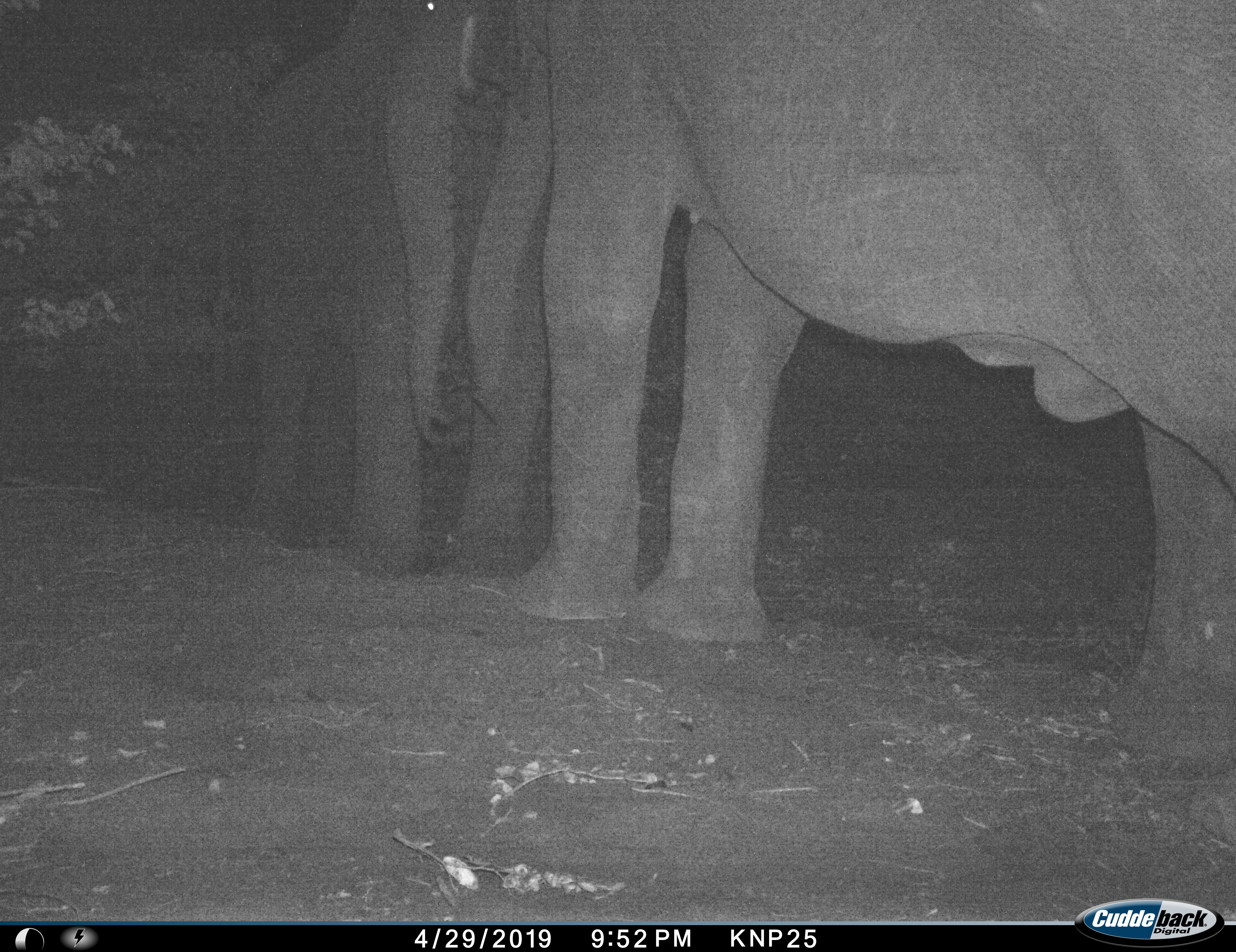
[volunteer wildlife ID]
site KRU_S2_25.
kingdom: Animalia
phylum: Chordata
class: Mammalia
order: Proboscidea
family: Elephantidae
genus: Loxodonta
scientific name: Loxodonta africana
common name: african bush elephant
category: elephant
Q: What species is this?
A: Elephant (african bush elephant) (Loxodonta africana).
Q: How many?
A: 2.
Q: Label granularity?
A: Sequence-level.